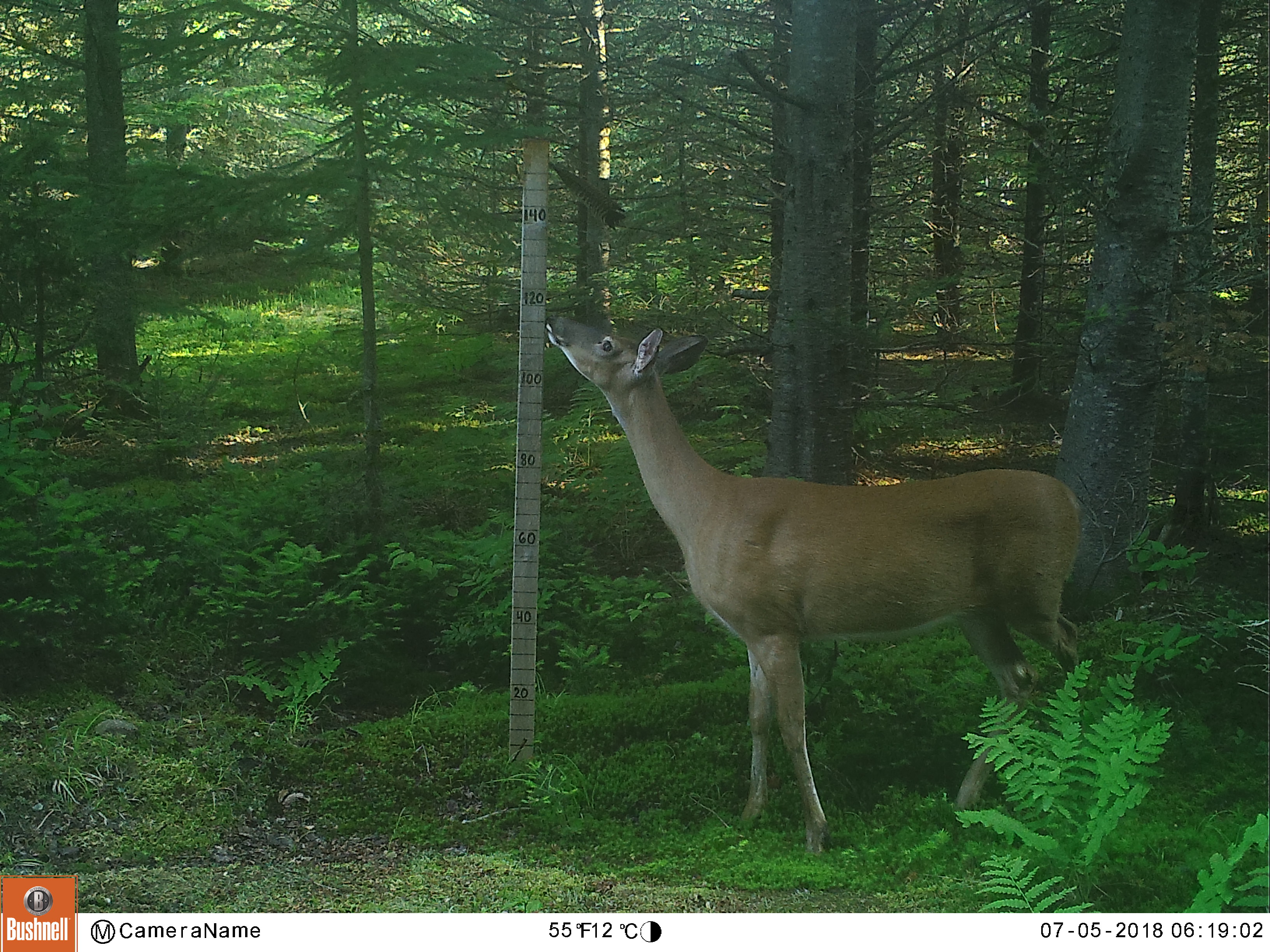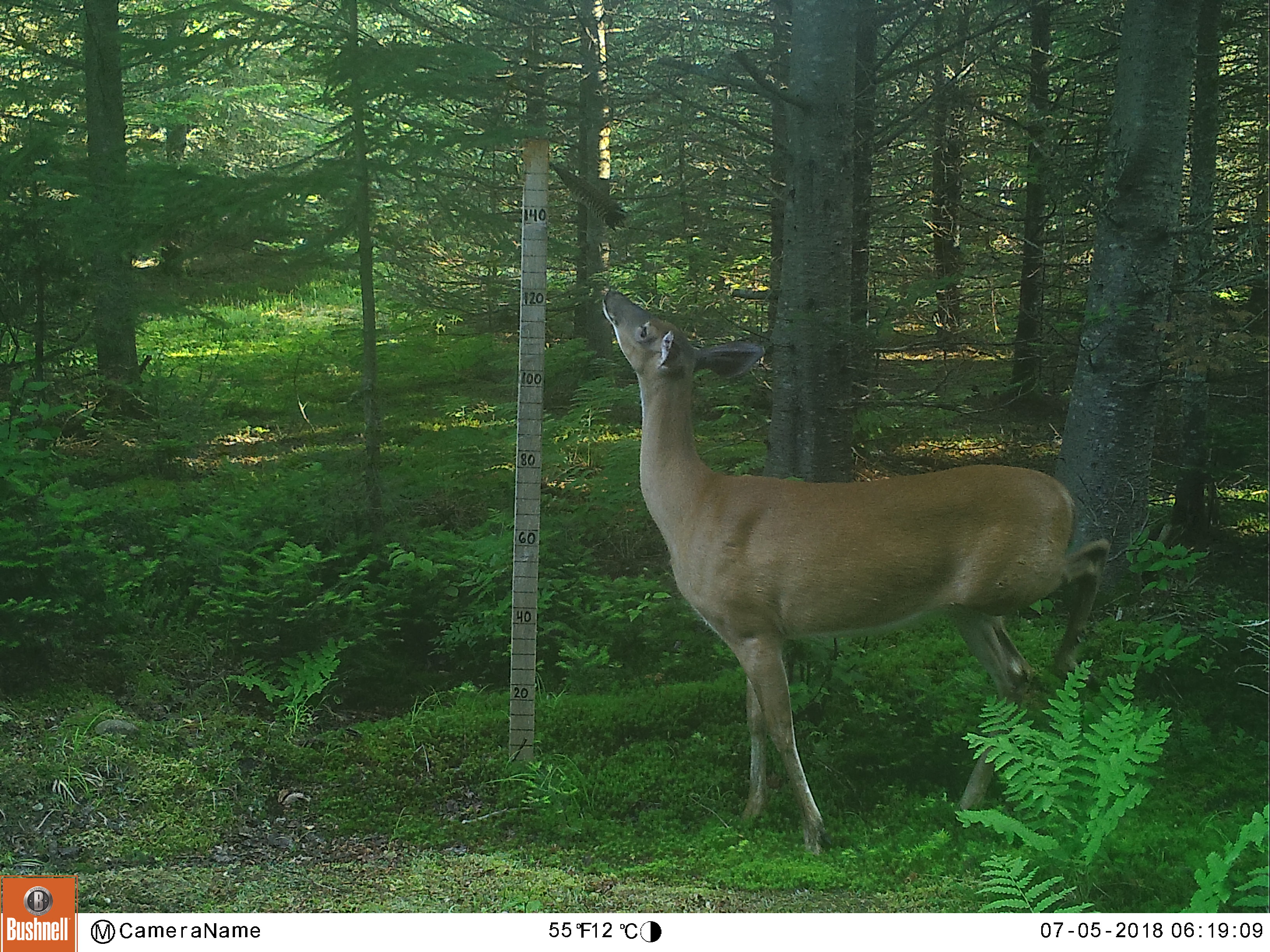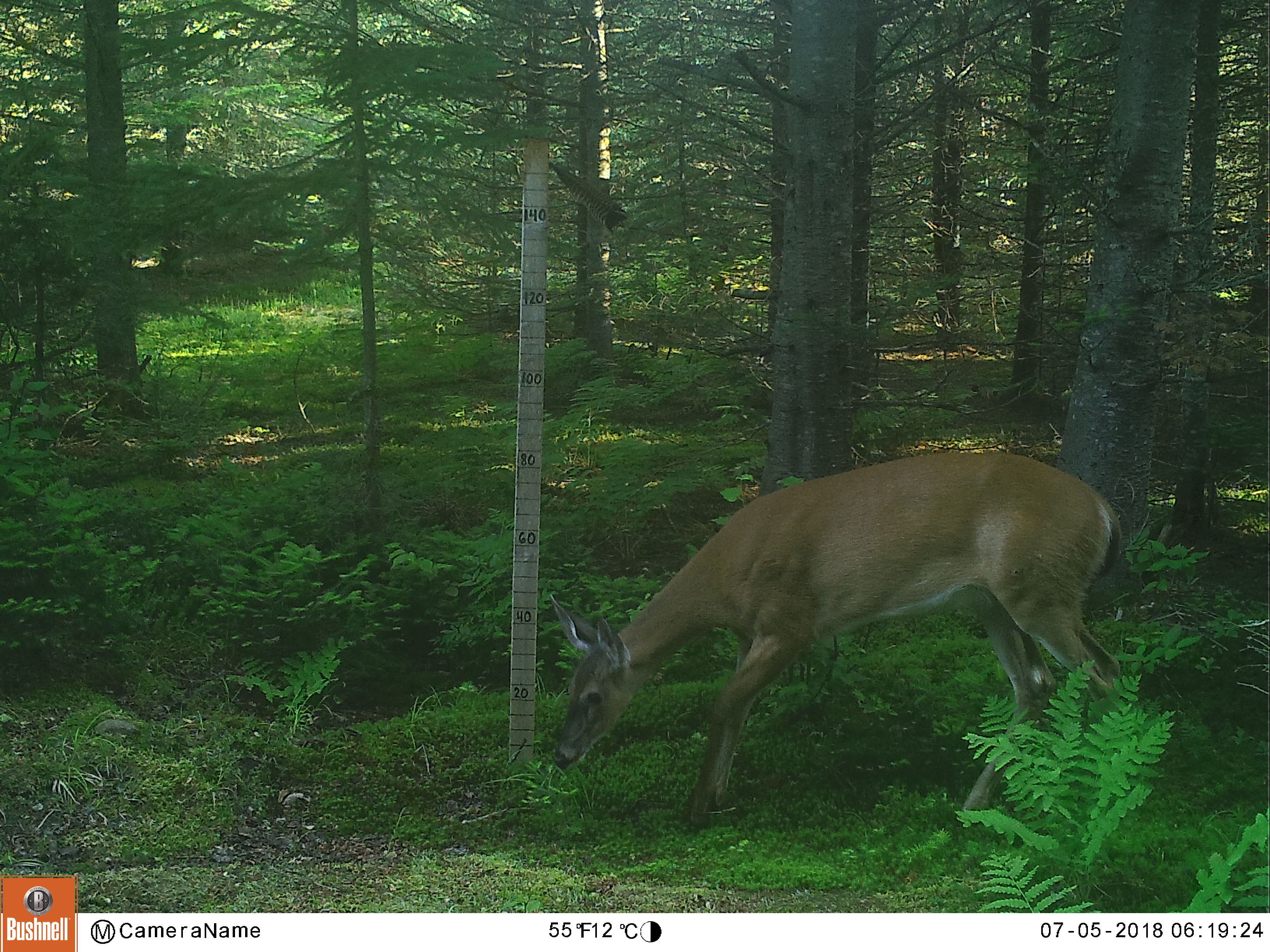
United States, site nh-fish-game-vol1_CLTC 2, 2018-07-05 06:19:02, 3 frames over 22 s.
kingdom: Animalia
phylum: Chordata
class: Mammalia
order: Artiodactyla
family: Cervidae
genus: Odocoileus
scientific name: Odocoileus virginianus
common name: white-tailed deer